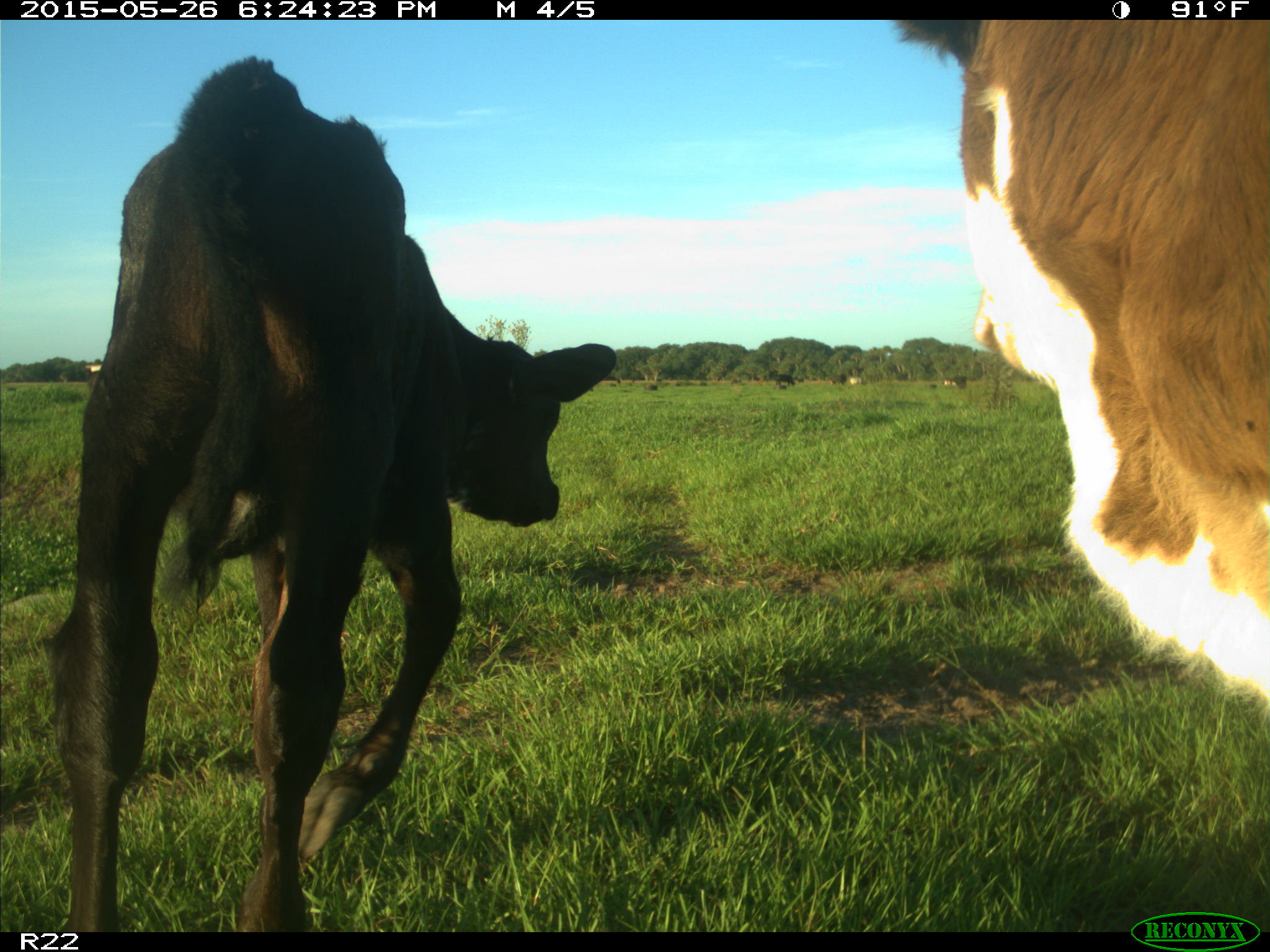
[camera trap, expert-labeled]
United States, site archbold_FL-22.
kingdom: Animalia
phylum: Chordata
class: Mammalia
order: Artiodactyla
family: Bovidae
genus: Bos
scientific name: Bos taurus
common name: domestic cow